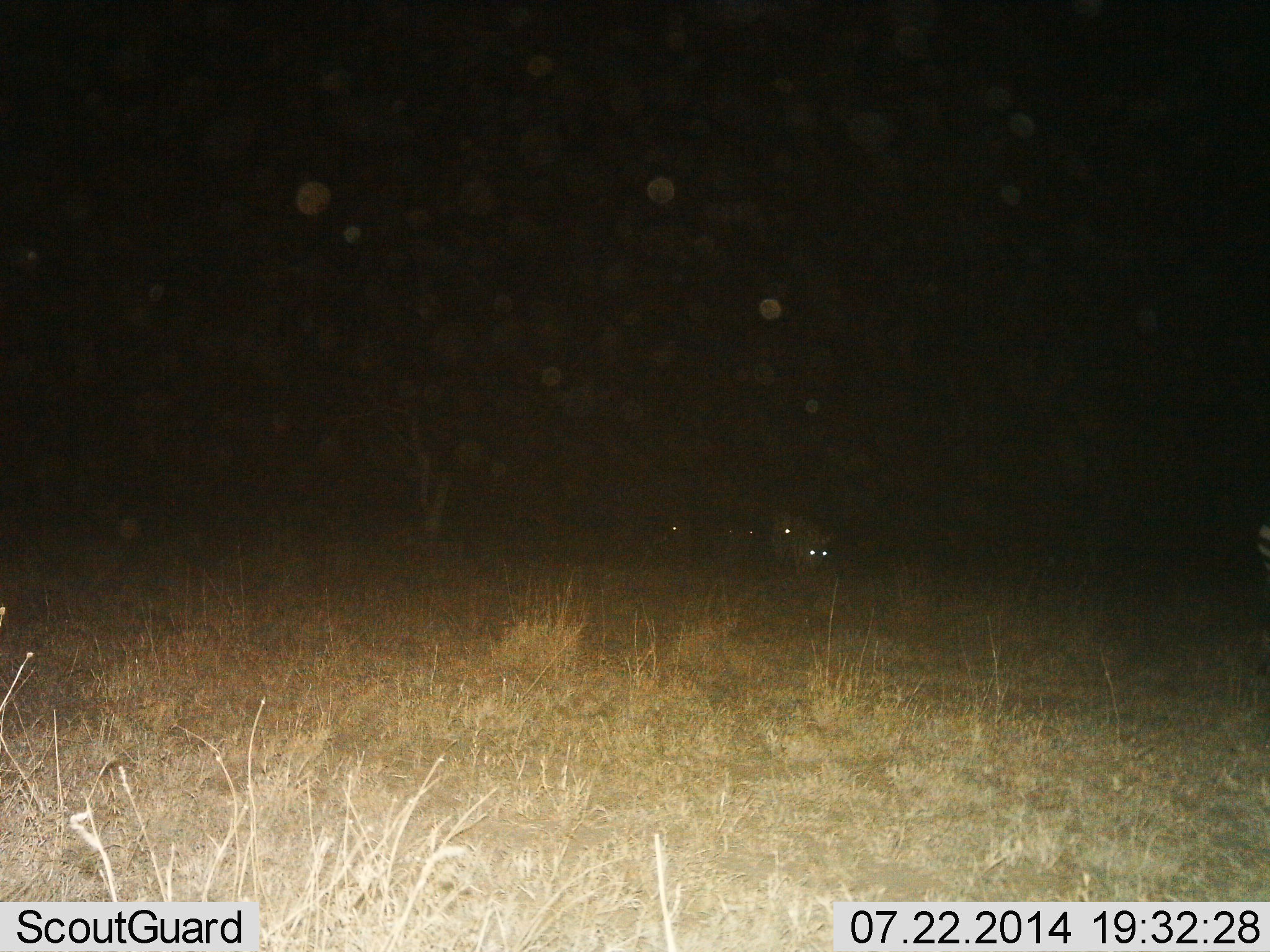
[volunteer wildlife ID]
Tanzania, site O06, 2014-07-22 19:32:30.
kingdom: Animalia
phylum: Chordata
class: Mammalia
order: Perissodactyla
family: Equidae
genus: Equus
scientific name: Equus quagga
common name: plains zebra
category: zebra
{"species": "zebra (plains zebra) (Equus quagga)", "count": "3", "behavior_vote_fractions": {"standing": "14%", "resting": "0%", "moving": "43%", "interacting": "0%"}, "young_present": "0%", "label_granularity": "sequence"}